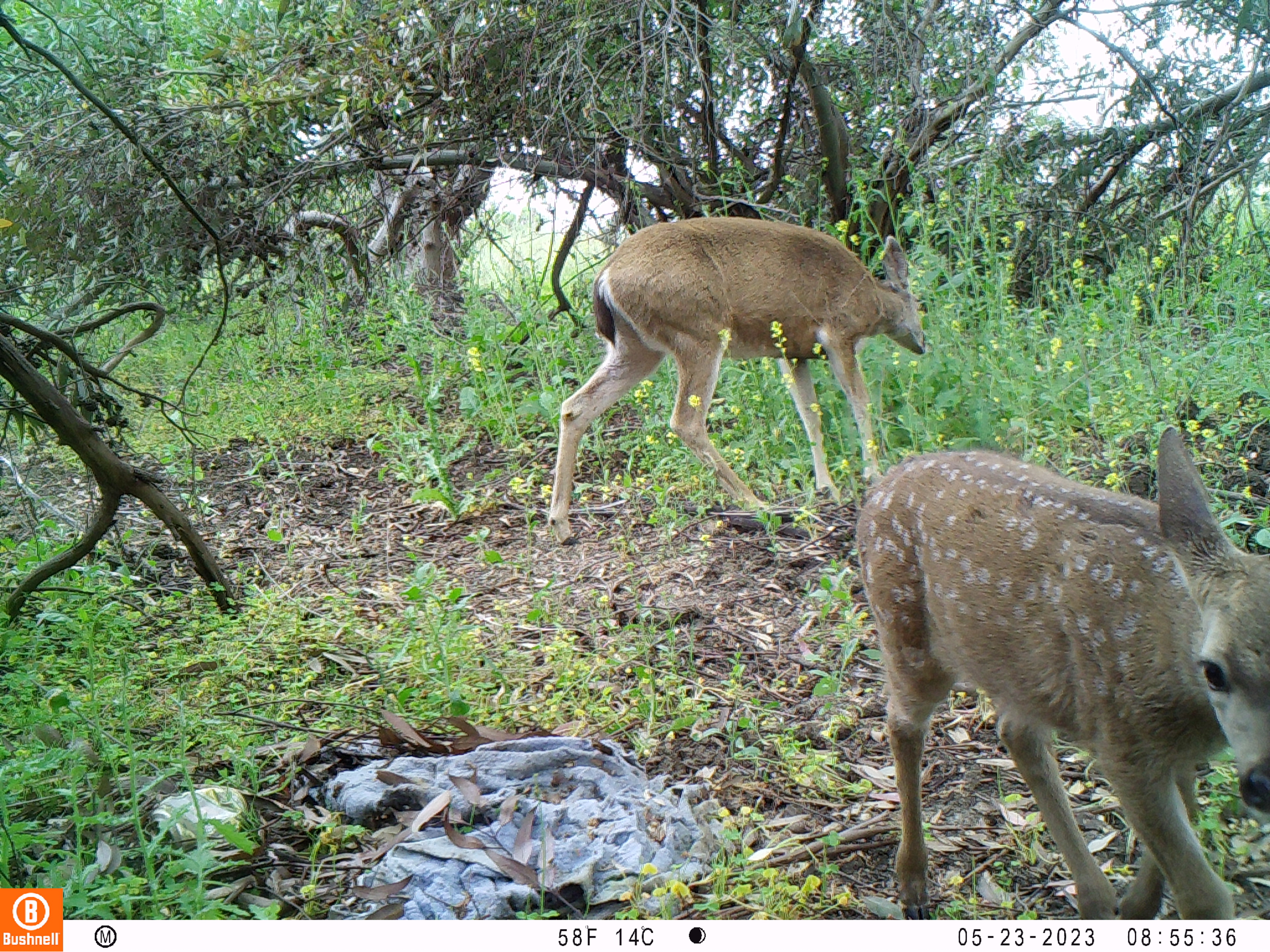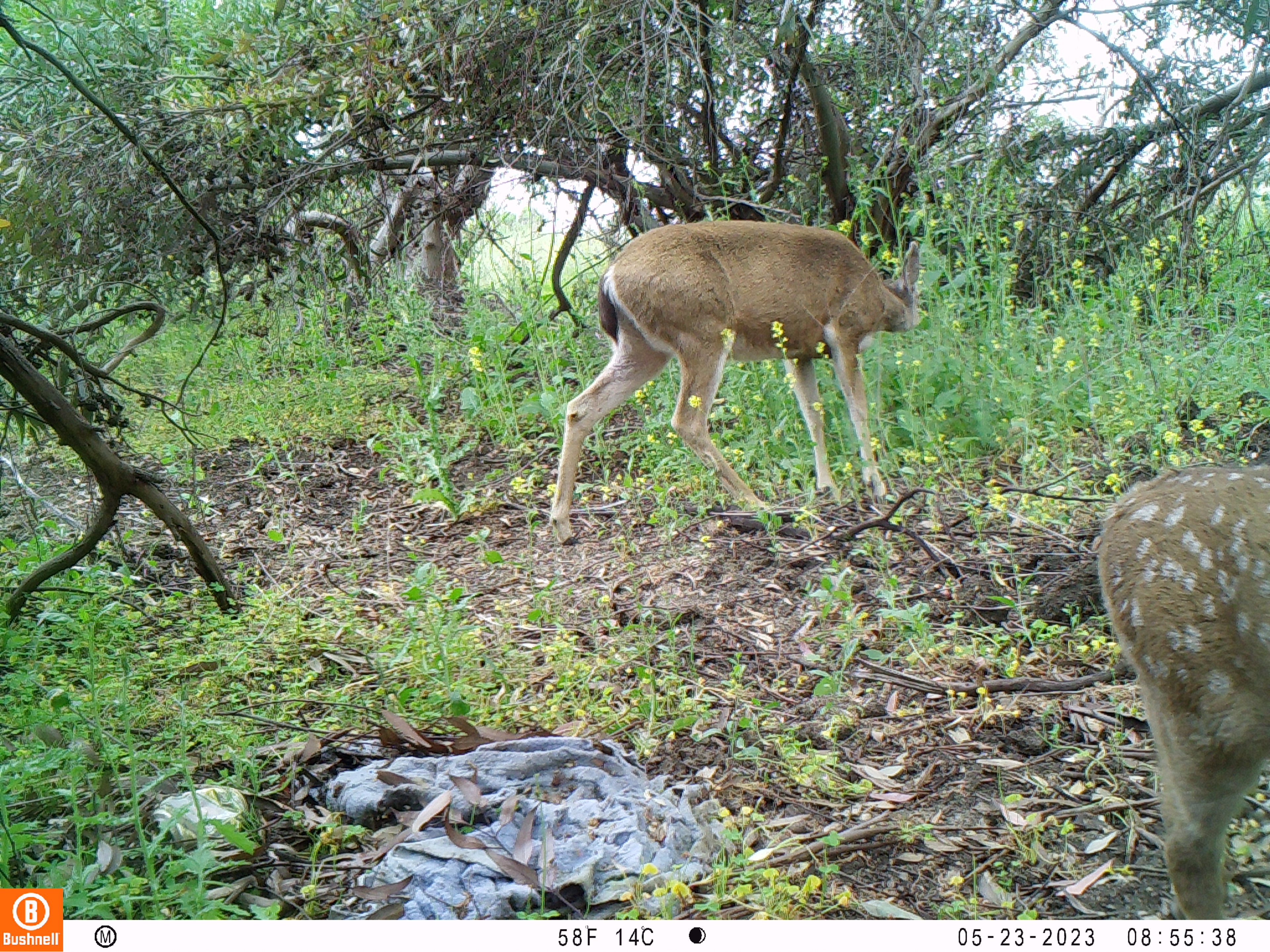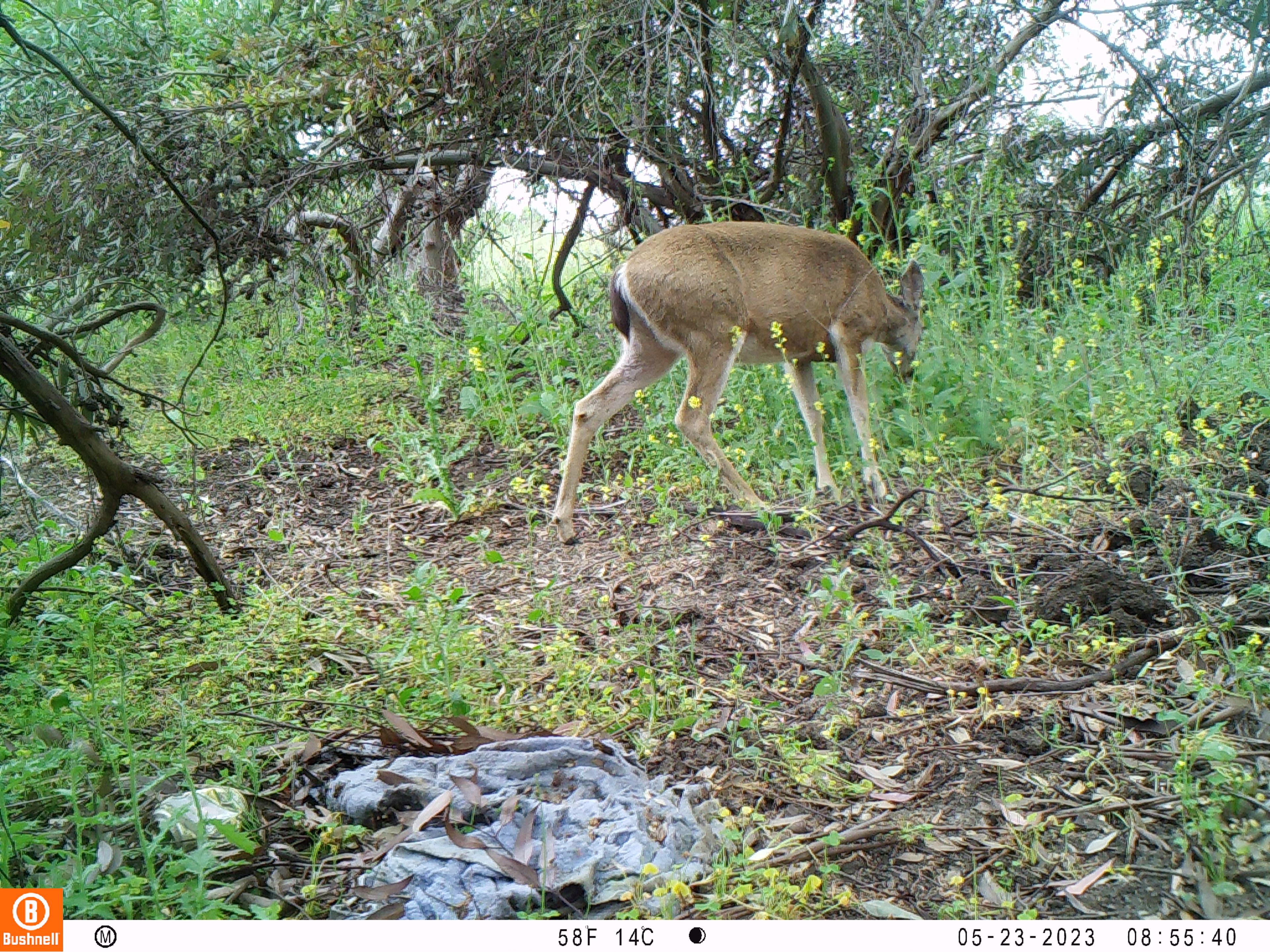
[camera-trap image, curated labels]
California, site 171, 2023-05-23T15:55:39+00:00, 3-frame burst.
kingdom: Animalia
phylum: Chordata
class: Mammalia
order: Artiodactyla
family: Cervidae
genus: Odocoileus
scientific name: Odocoileus hemionus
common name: mule deer